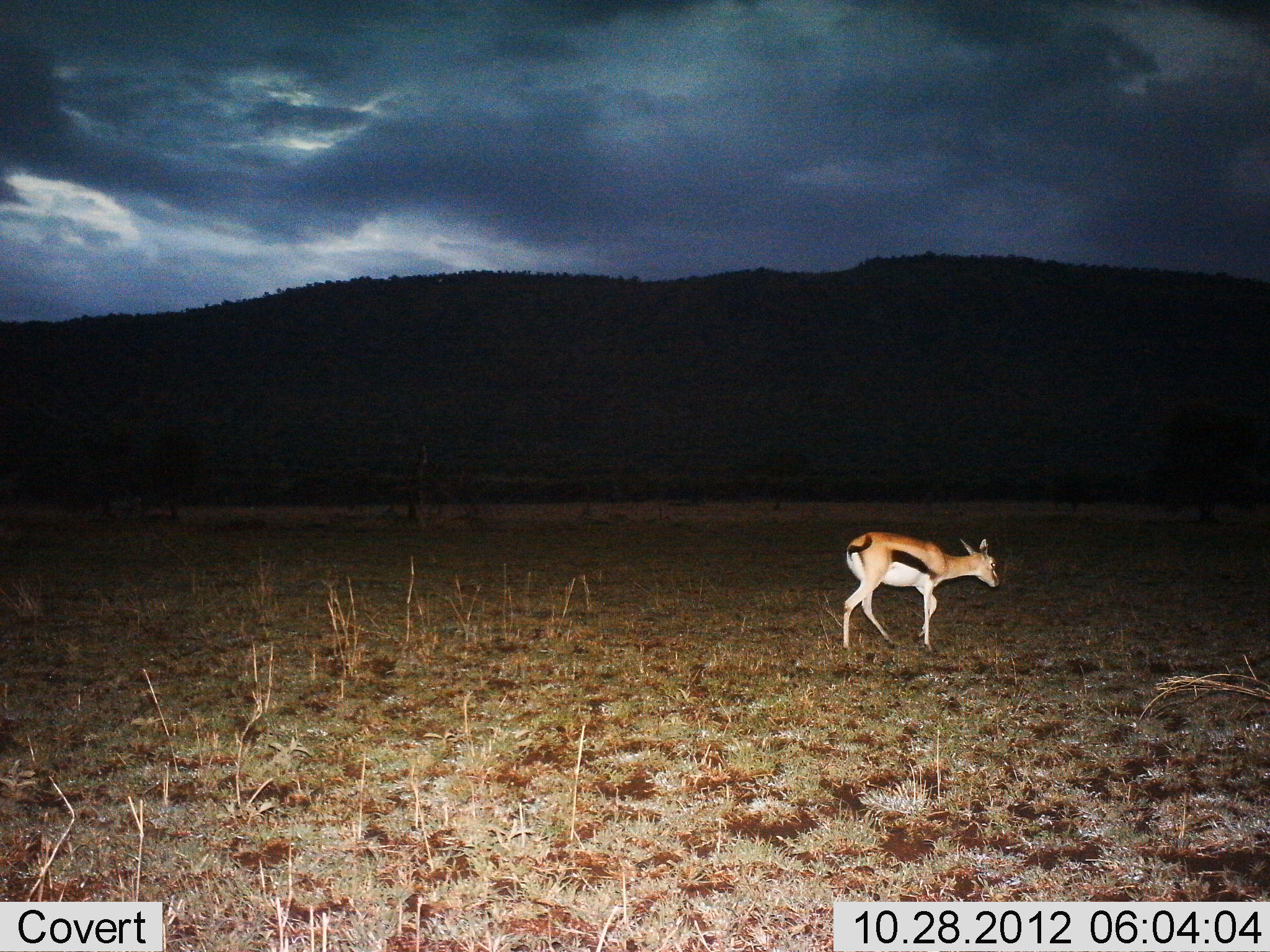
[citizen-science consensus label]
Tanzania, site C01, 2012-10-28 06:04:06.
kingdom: Animalia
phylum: Chordata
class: Mammalia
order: Artiodactyla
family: Bovidae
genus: Eudorcas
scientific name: Eudorcas thomsonii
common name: thomson's gazelle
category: gazellethomsons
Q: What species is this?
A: Gazellethomsons (thomson's gazelle) (Eudorcas thomsonii).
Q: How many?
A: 1.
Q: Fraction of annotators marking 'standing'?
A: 20%.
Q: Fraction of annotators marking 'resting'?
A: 0%.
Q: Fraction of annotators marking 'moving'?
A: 80%.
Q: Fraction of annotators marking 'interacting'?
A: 0%.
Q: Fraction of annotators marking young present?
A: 0%.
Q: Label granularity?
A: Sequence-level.